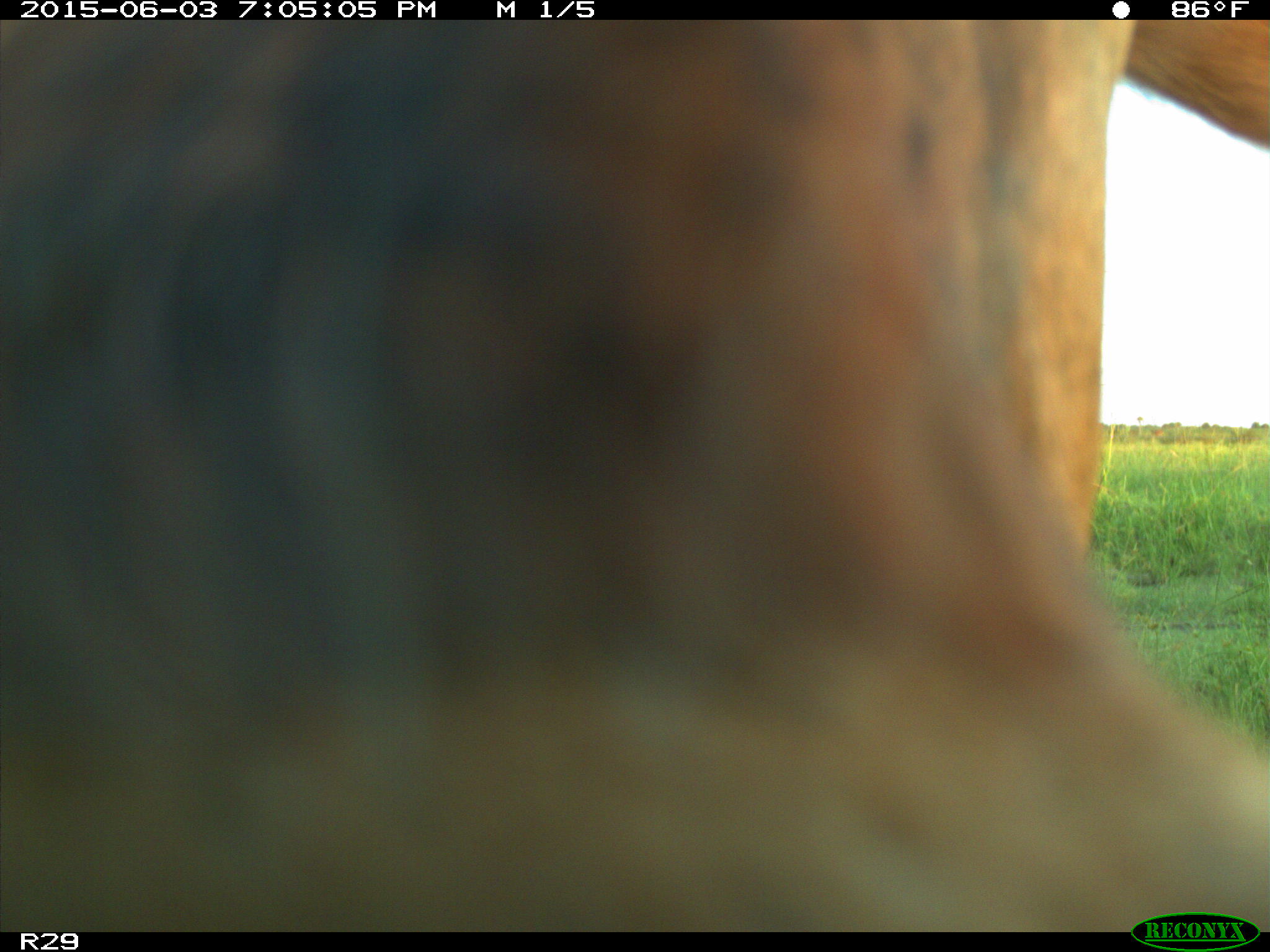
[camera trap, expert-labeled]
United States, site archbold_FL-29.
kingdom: Animalia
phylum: Chordata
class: Mammalia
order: Artiodactyla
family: Bovidae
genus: Bos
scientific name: Bos taurus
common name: domestic cow